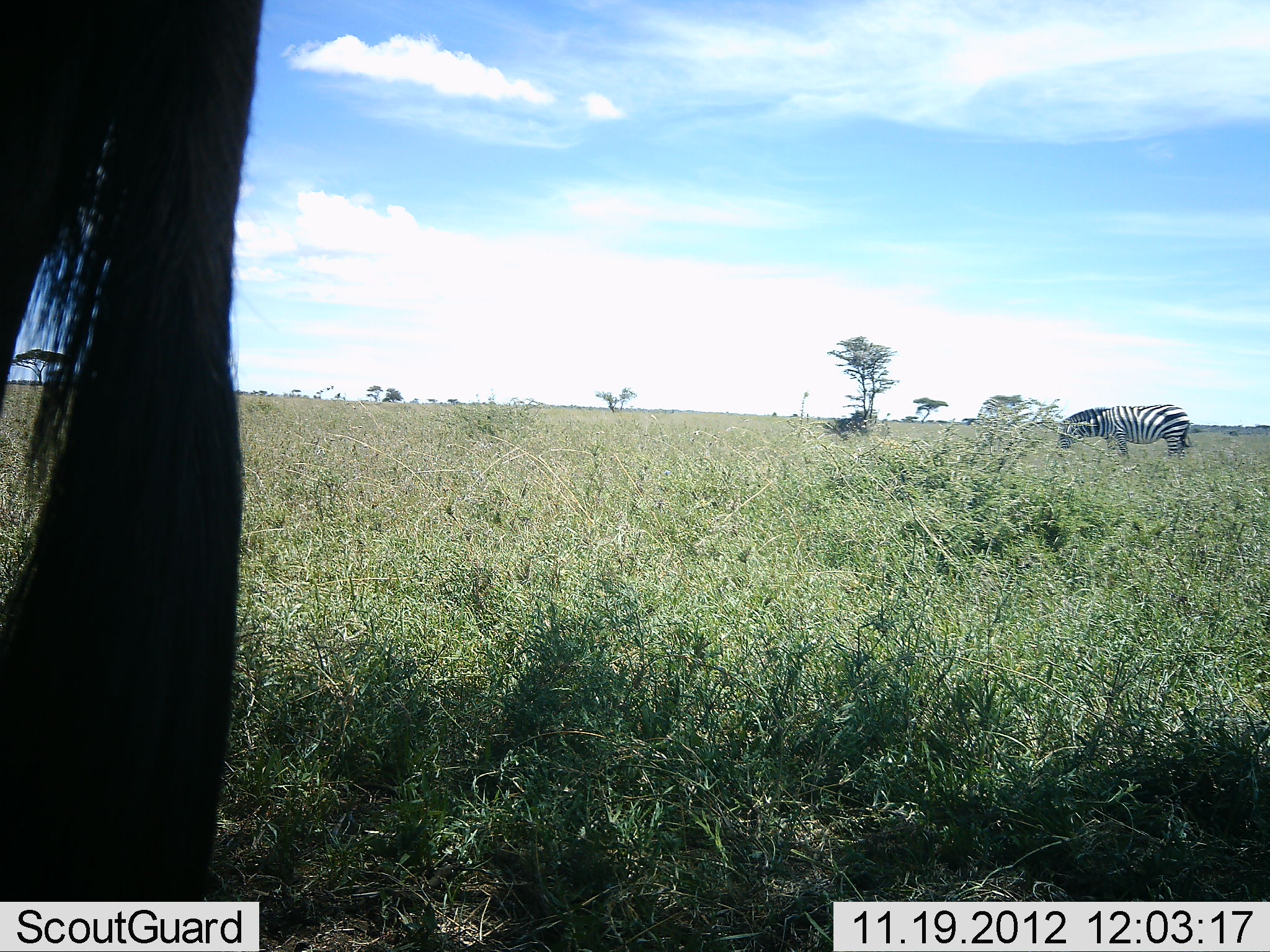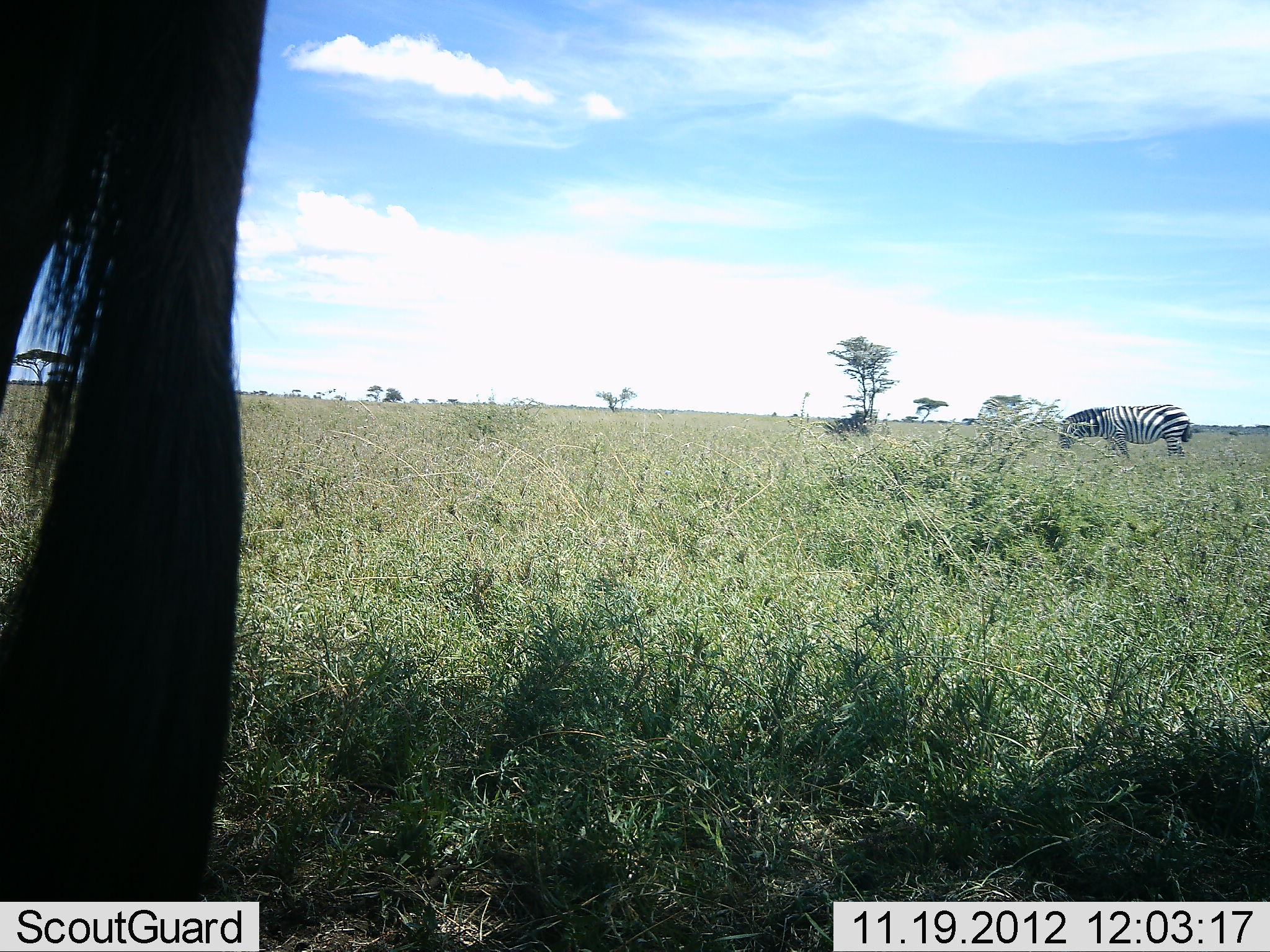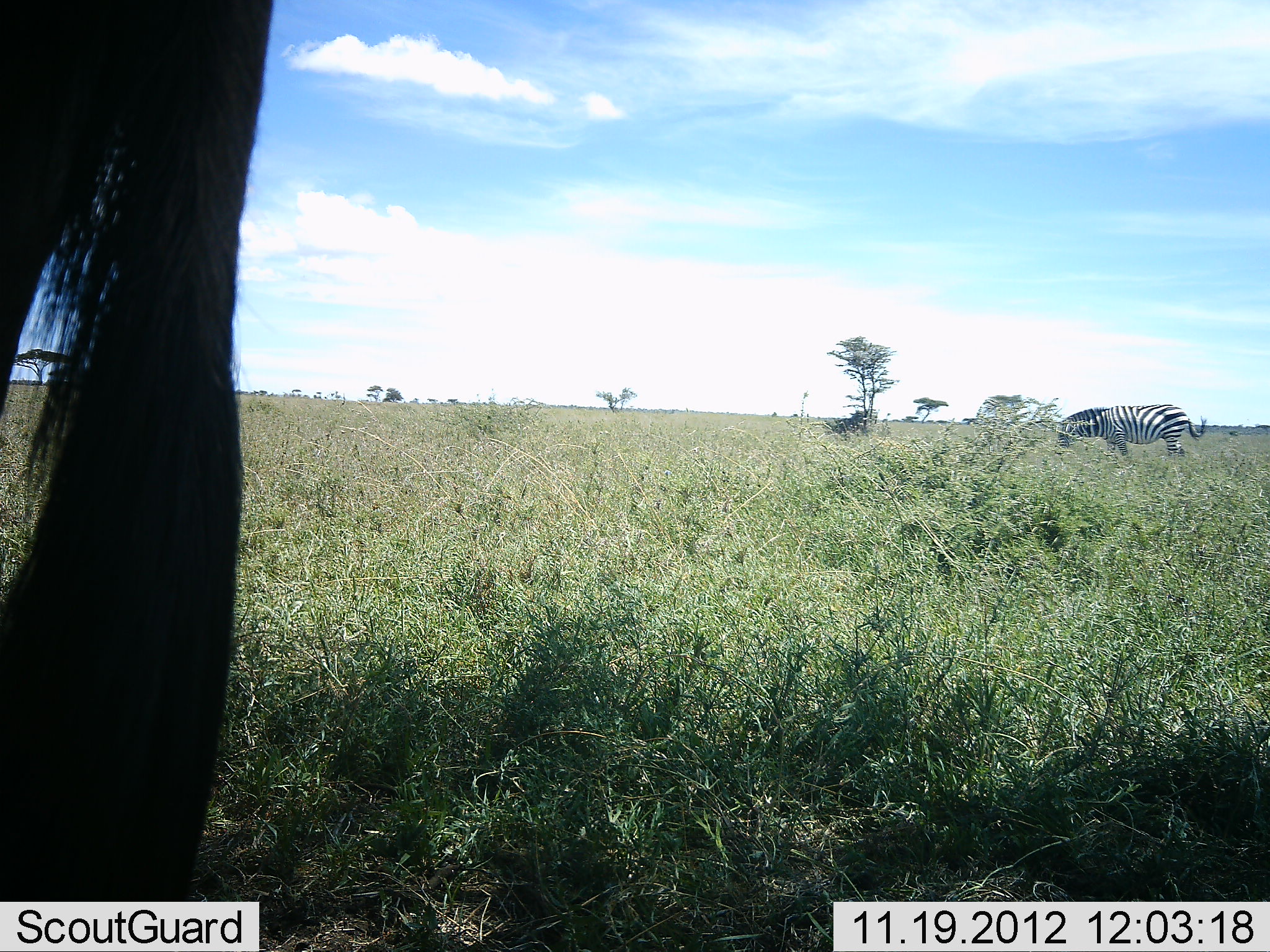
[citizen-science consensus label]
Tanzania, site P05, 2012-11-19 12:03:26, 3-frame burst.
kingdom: Animalia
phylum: Chordata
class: Mammalia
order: Perissodactyla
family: Equidae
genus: Equus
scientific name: Equus quagga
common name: plains zebra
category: zebra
Zebra (plains zebra) (Equus quagga), count 1. Behavior (volunteer vote fractions): standing 44%, resting 0%, moving 0%, interacting 0%. Young present (vote fraction): 0%. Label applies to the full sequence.